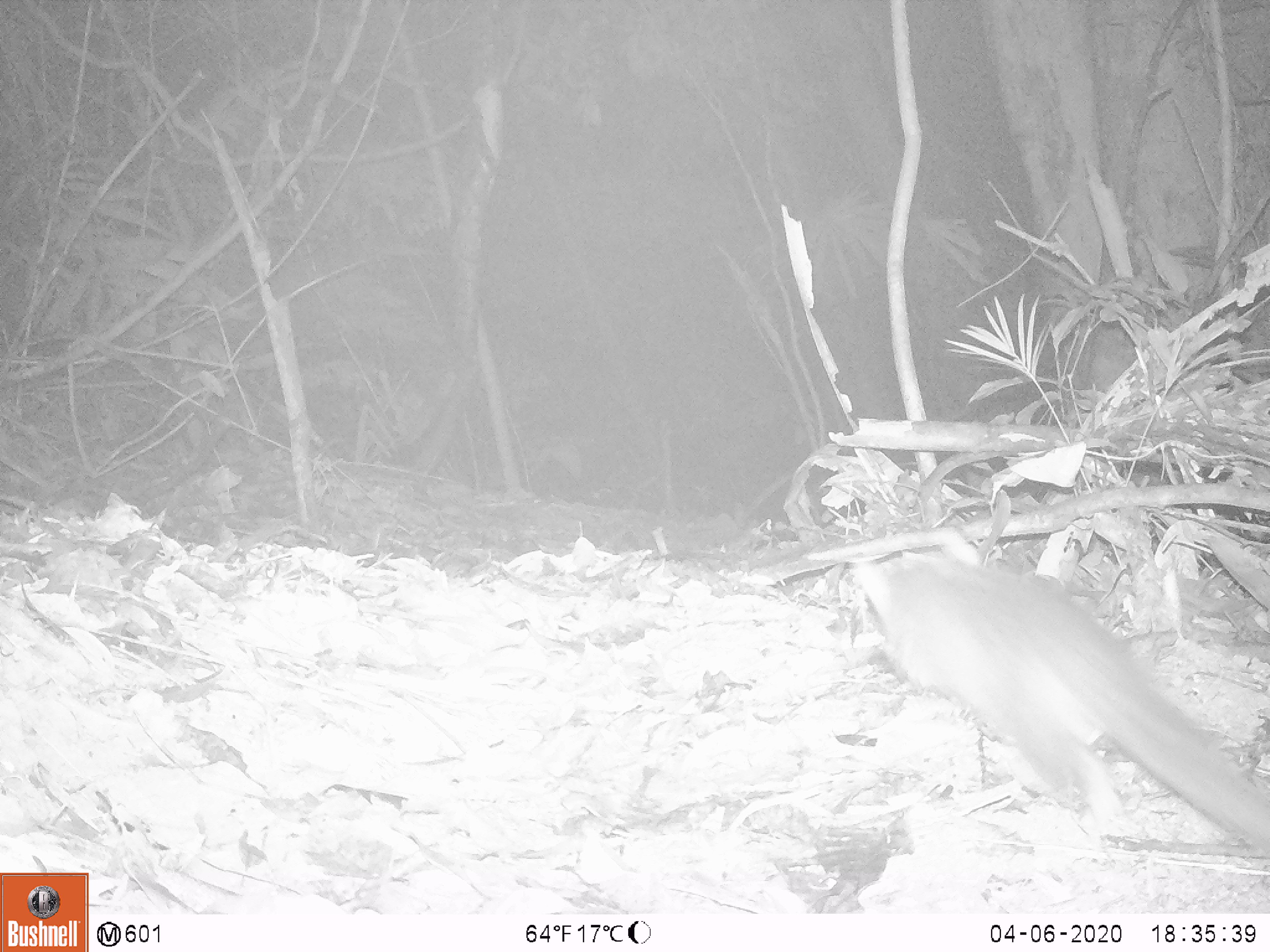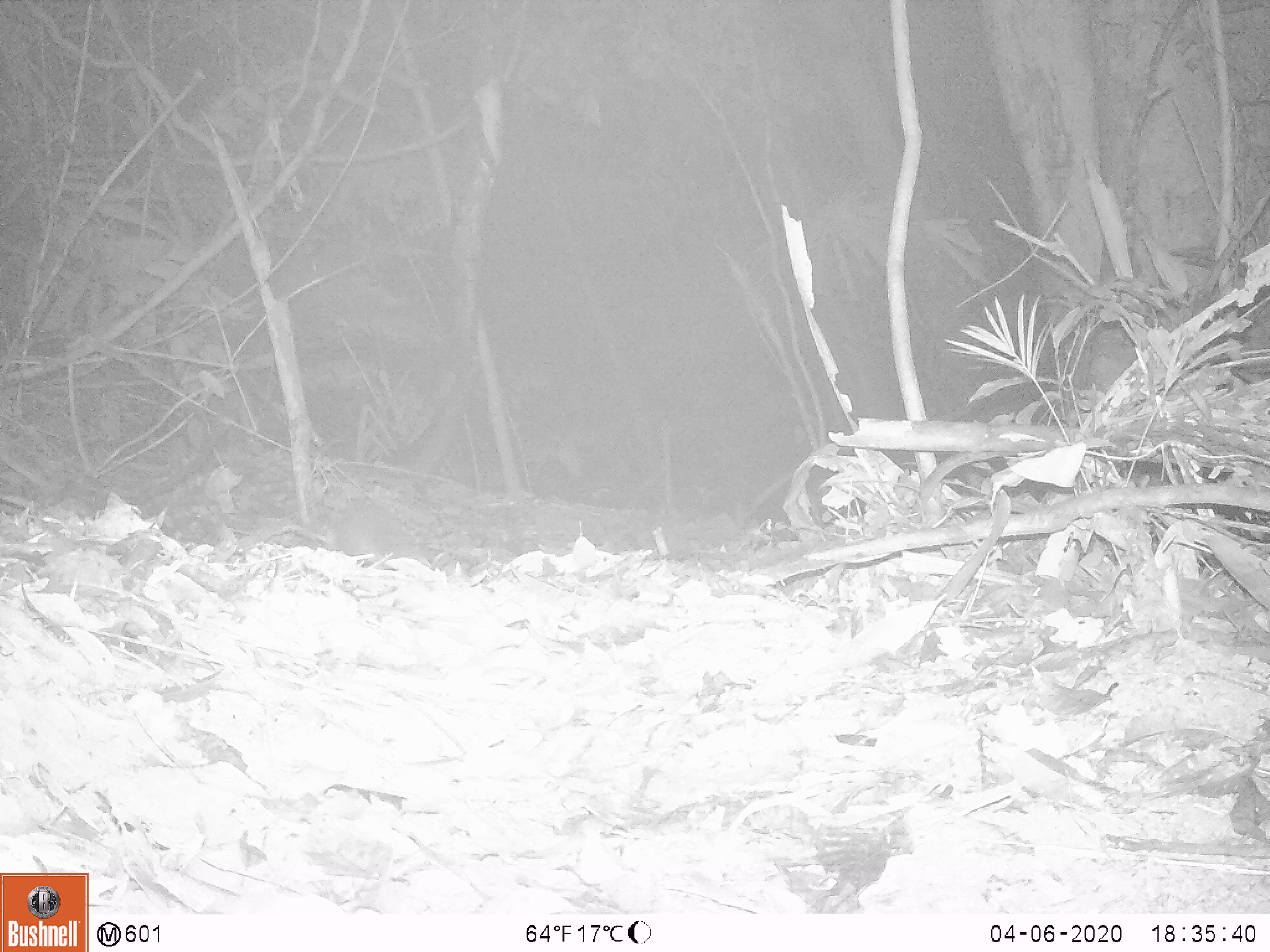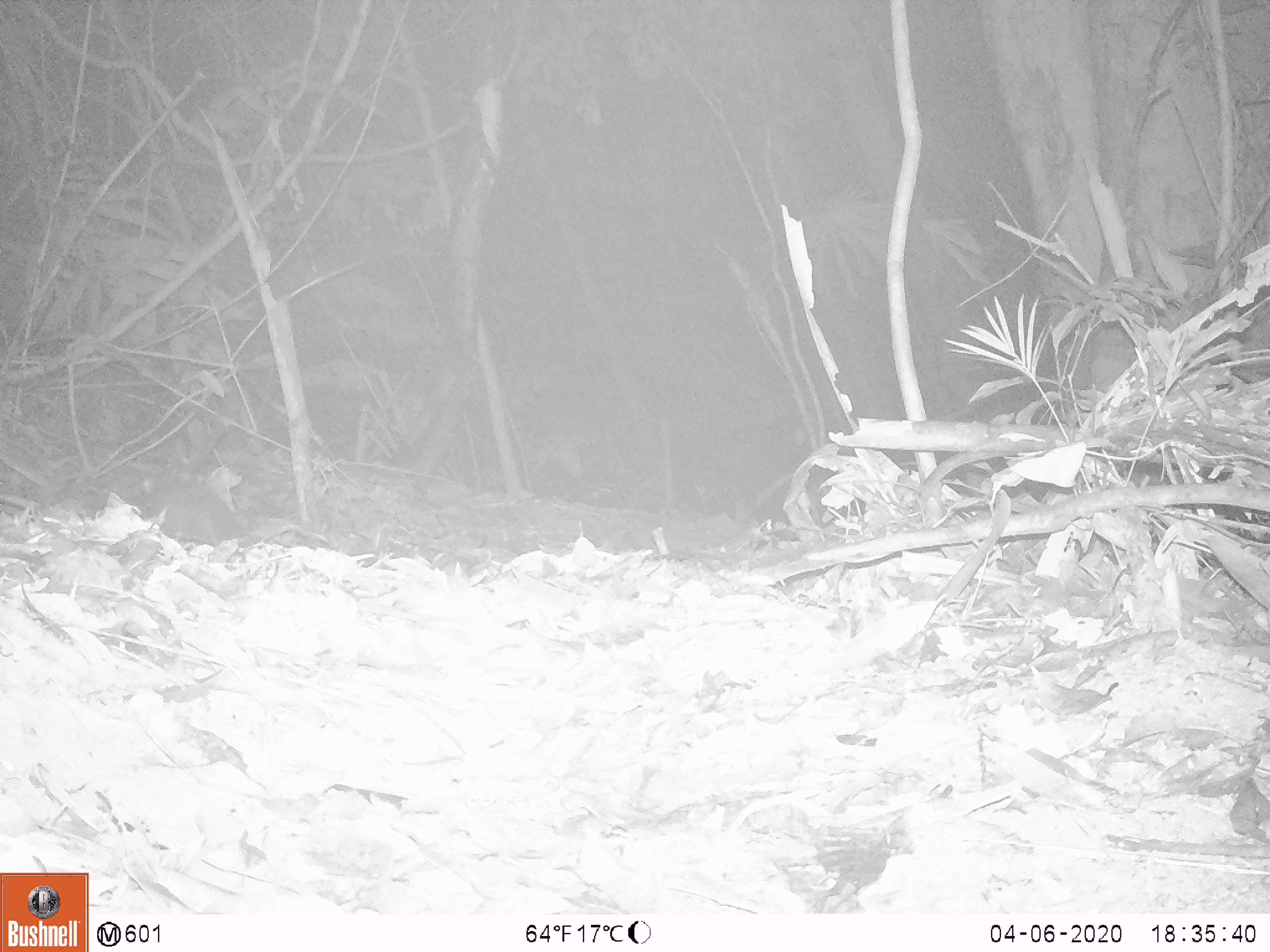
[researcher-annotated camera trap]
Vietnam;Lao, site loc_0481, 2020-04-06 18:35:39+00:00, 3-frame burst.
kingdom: Animalia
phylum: Chordata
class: Mammalia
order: Carnivora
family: Mustelidae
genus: Melogale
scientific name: Melogale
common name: ferret badger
Ferret badger (Melogale). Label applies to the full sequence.